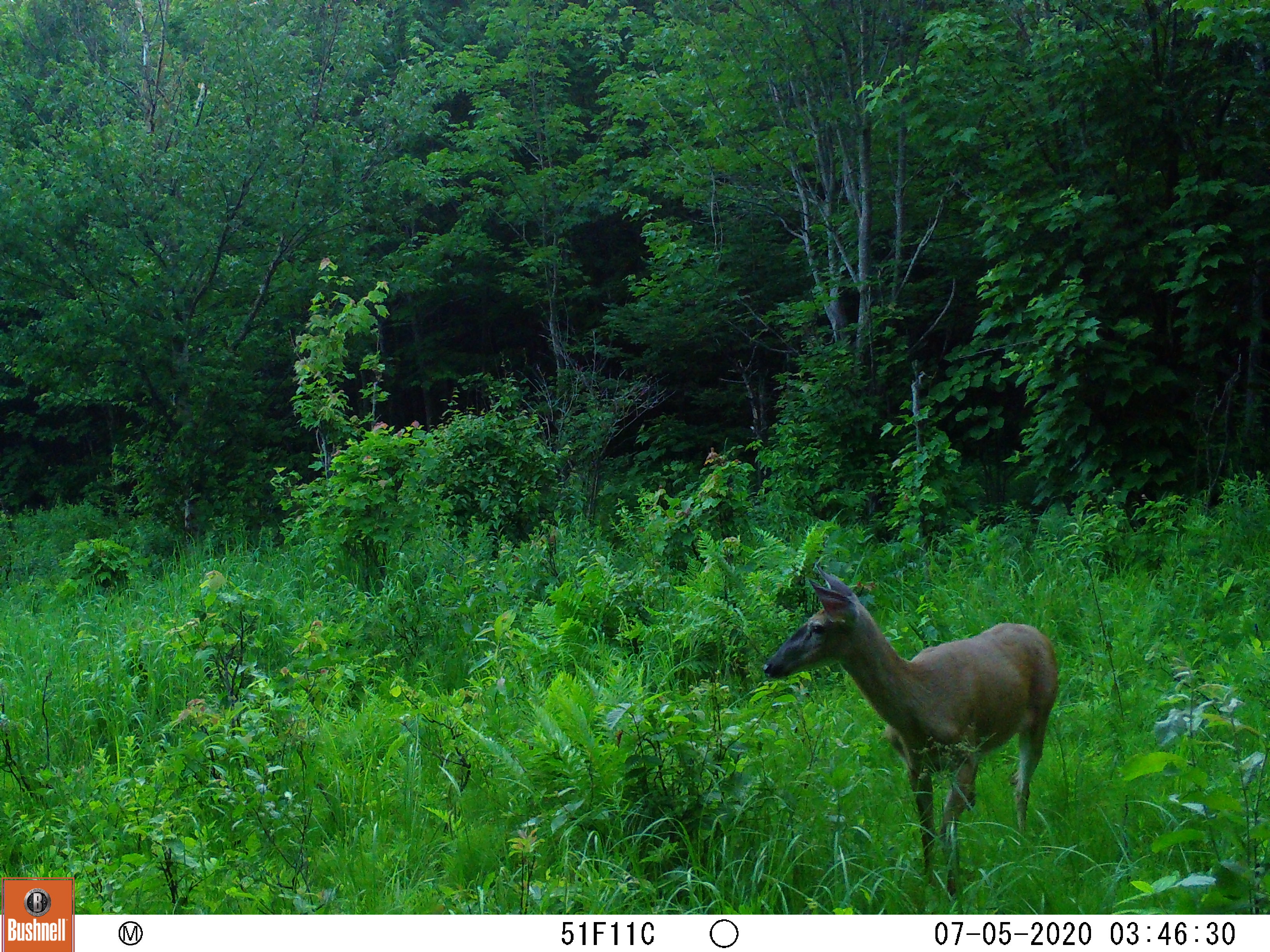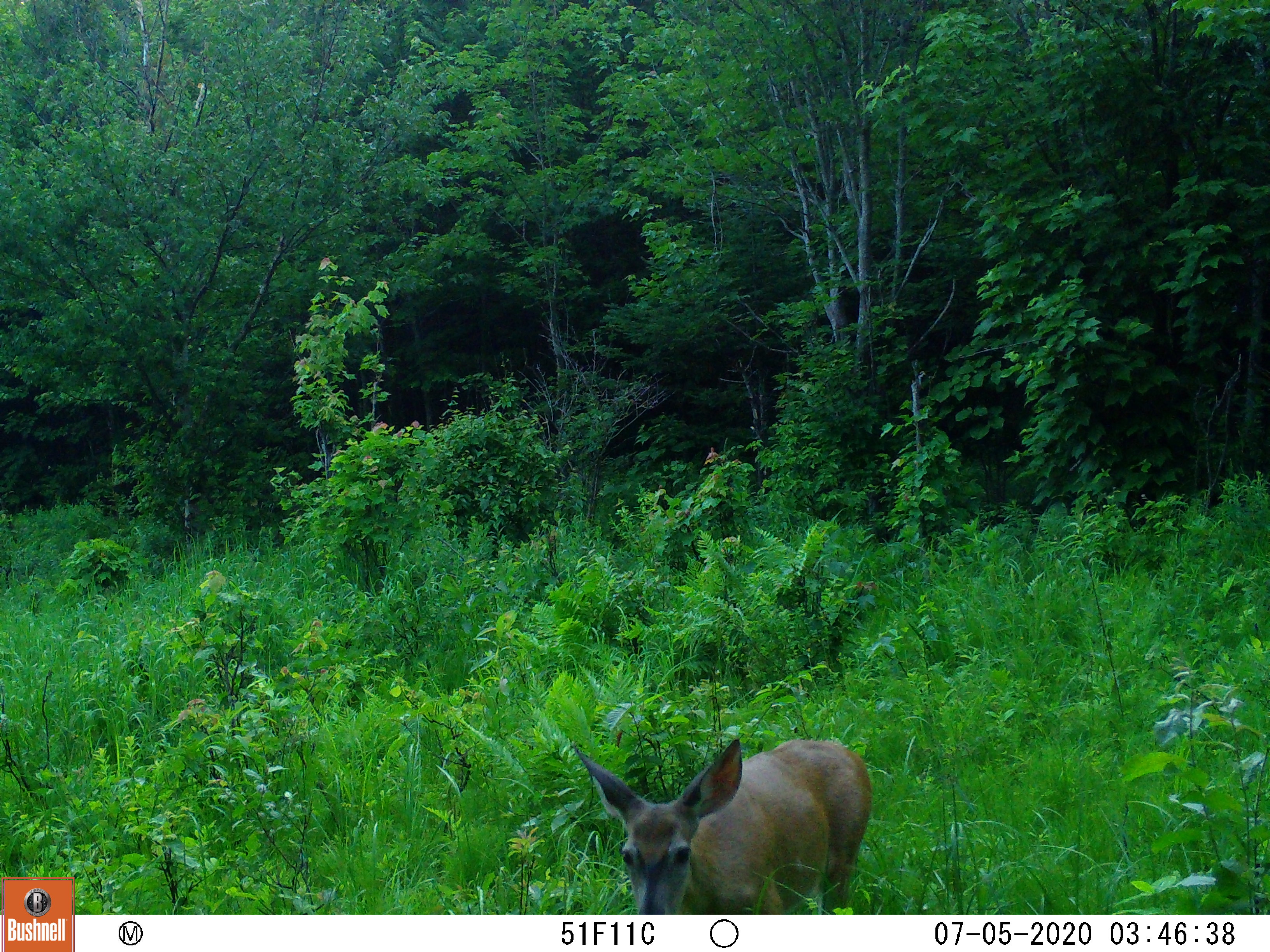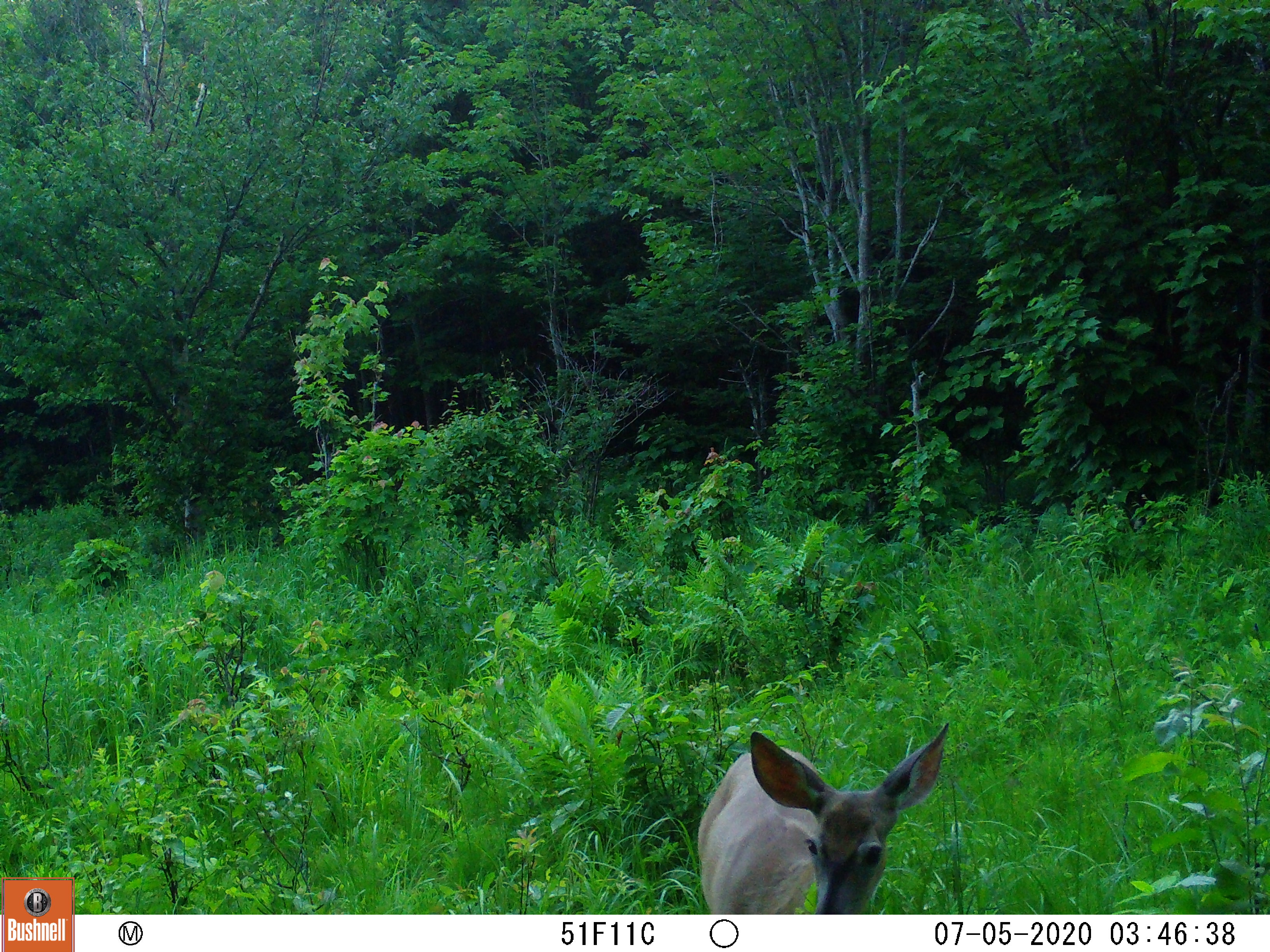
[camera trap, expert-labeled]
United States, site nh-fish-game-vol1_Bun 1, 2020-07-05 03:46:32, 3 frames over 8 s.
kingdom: Animalia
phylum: Chordata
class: Mammalia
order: Artiodactyla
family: Cervidae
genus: Odocoileus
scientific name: Odocoileus virginianus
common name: white-tailed deer